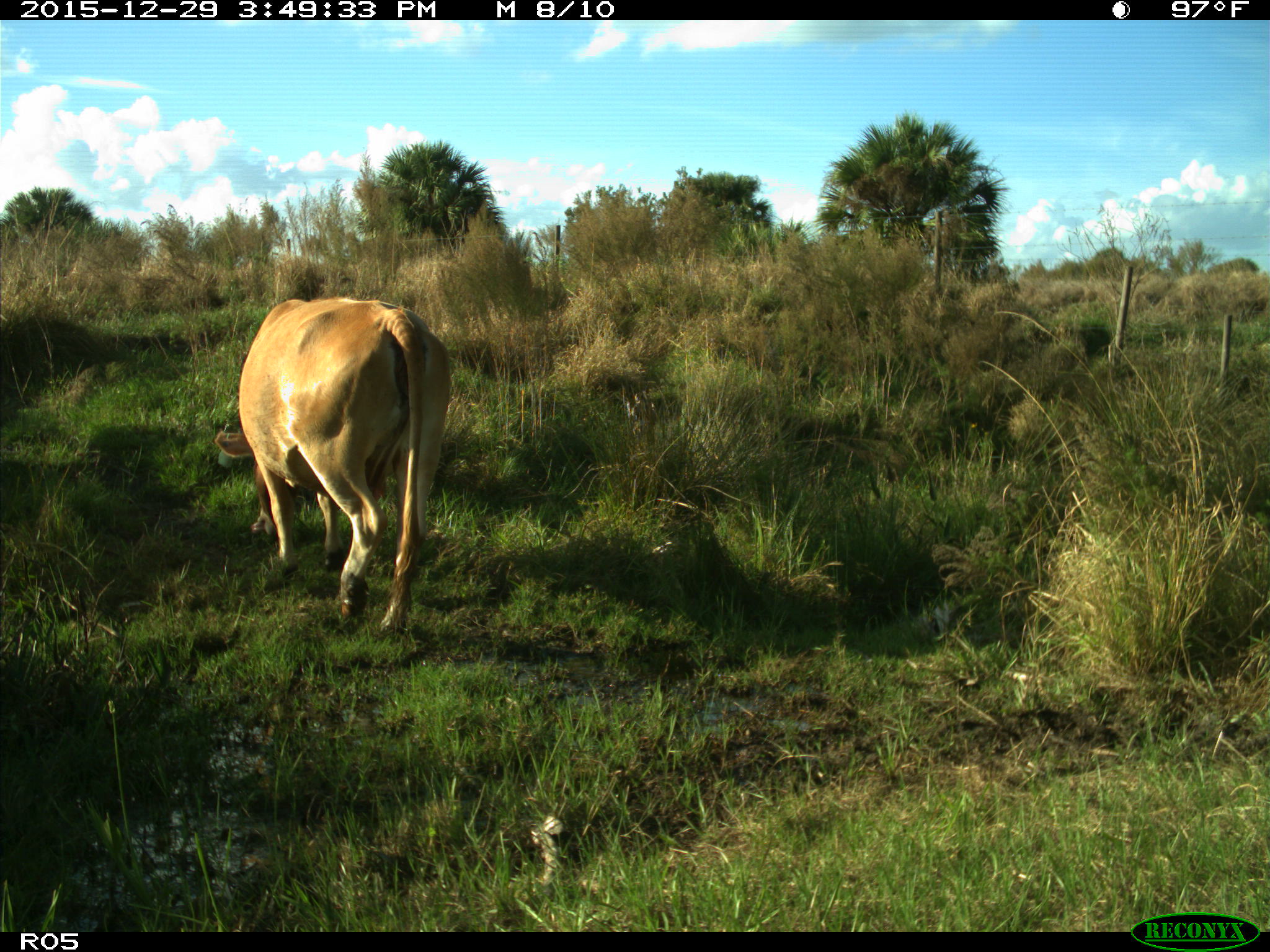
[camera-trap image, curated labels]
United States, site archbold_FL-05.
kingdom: Animalia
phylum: Chordata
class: Mammalia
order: Artiodactyla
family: Bovidae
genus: Bos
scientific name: Bos taurus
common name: domestic cow